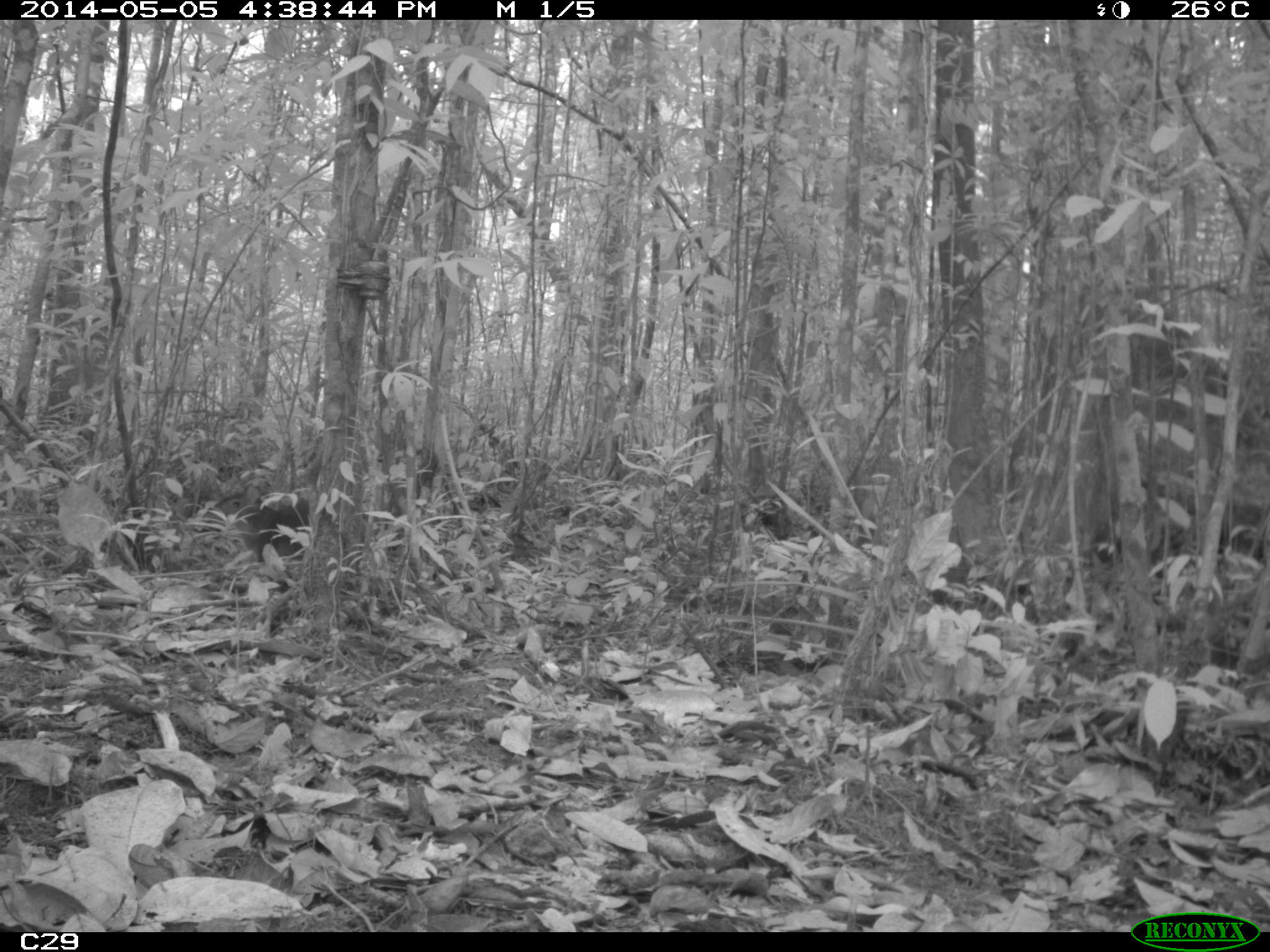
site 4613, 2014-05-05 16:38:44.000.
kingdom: Animalia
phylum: Chordata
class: Mammalia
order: Rodentia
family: Dasyproctidae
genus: Dasyprocta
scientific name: Dasyprocta leporina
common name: red-rumped agouti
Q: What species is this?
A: Dasyprocta leporina (red-rumped agouti).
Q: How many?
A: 1.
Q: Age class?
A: Adult.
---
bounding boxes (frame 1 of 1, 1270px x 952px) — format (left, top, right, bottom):
dasyprocta leporina: (203, 482, 307, 563)